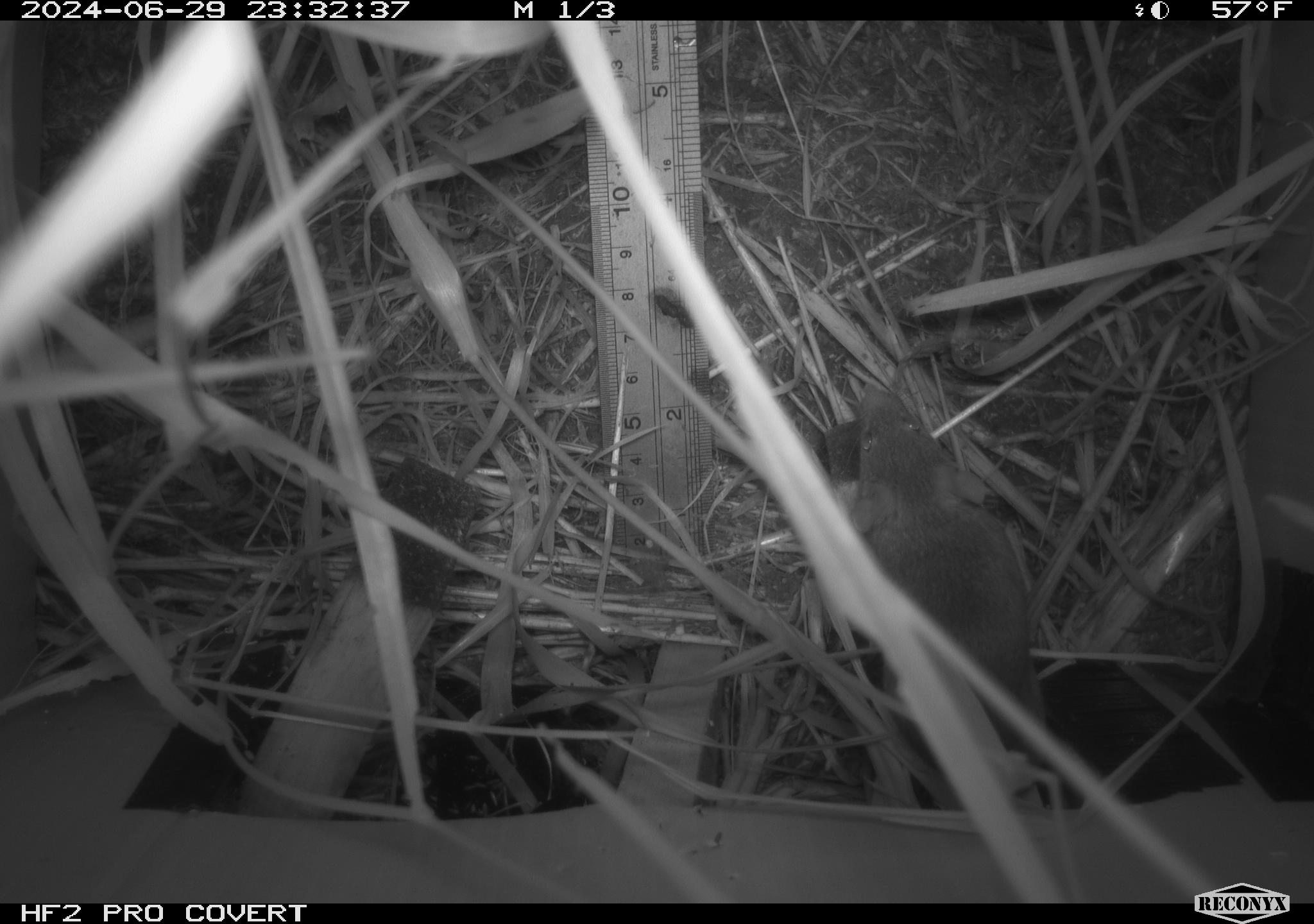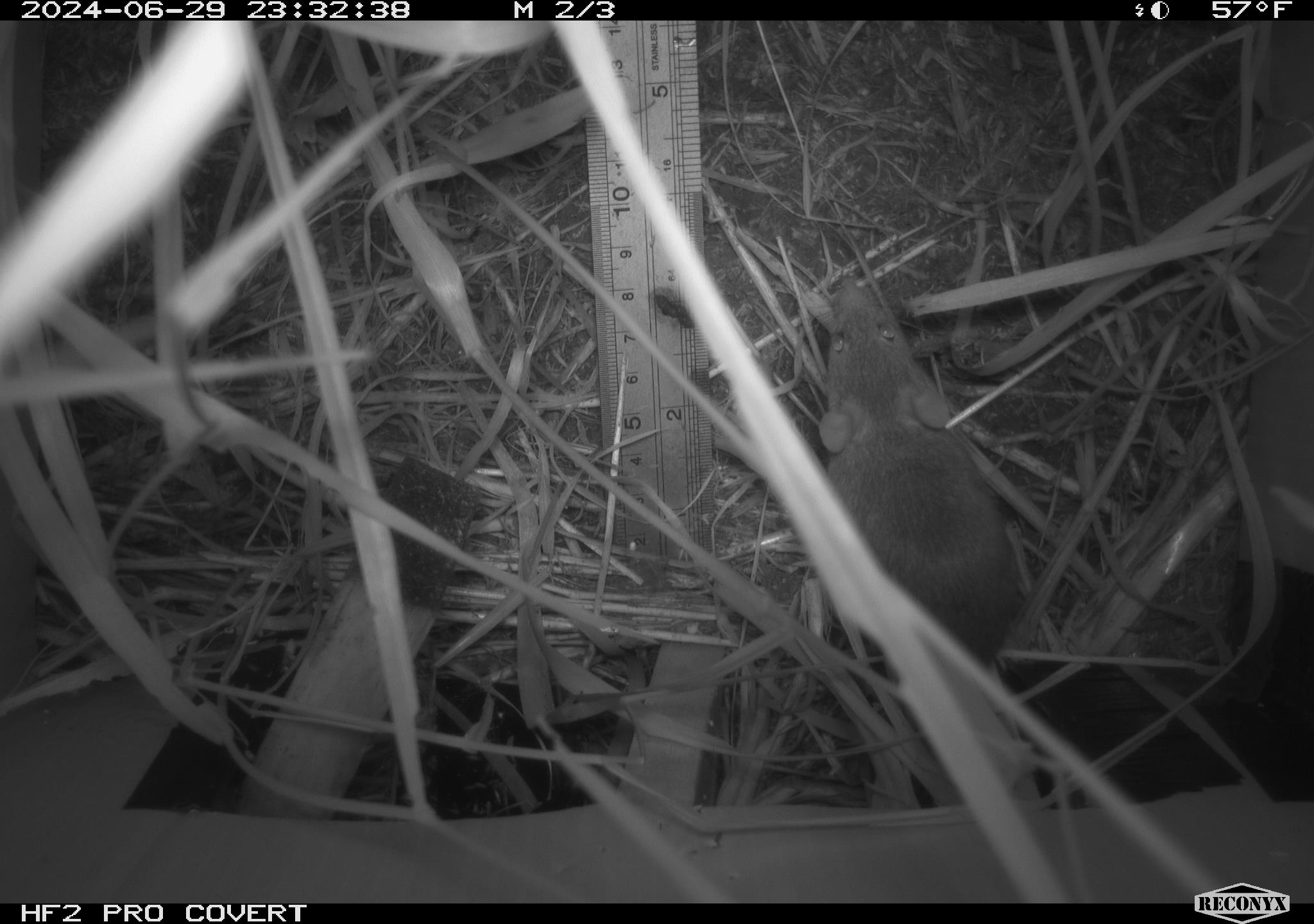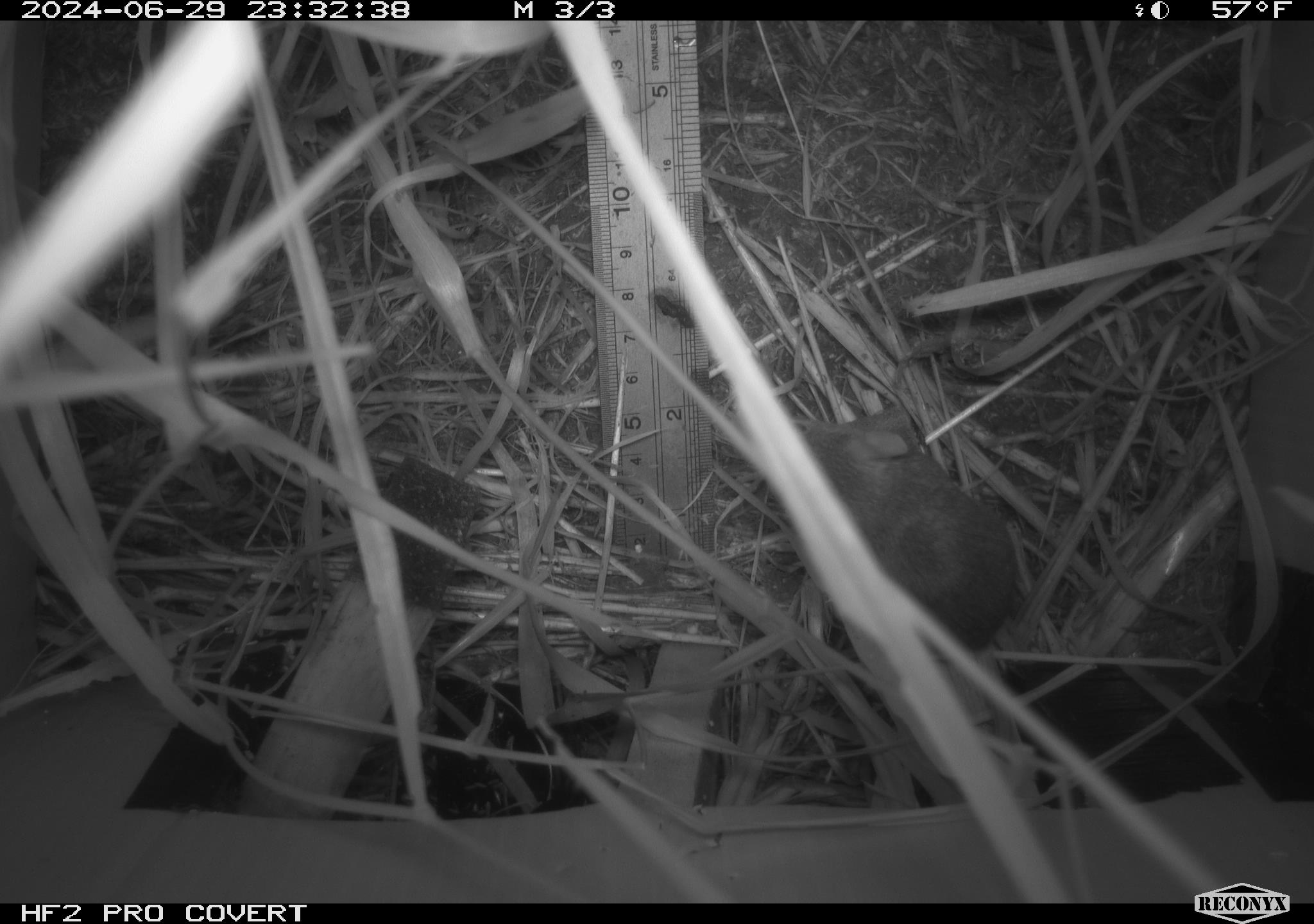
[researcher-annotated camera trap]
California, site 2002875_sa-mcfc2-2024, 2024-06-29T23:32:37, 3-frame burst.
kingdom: Animalia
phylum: Chordata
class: Mammalia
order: Rodentia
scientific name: Rodentia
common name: rodent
Rodent (Rodentia).